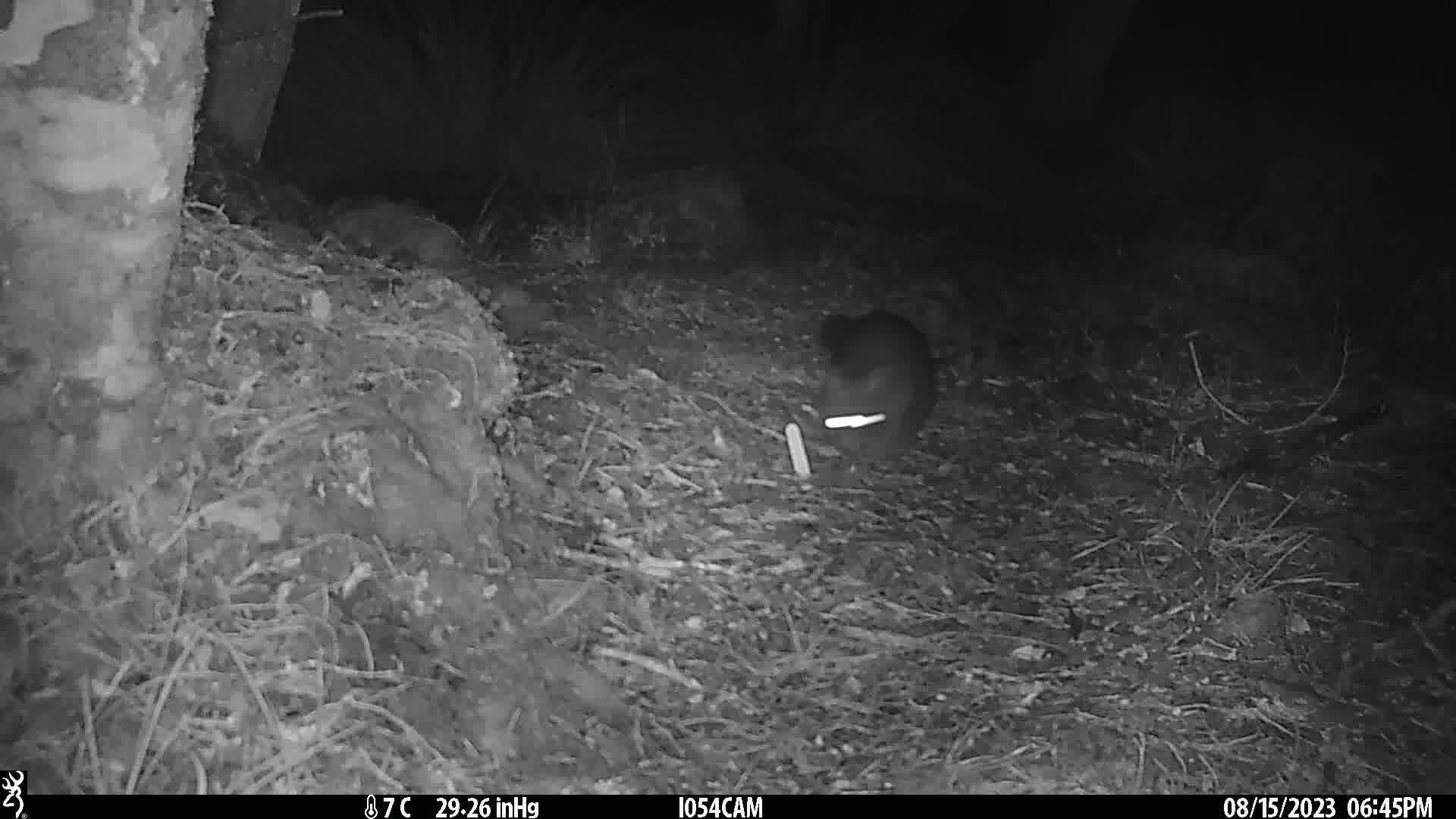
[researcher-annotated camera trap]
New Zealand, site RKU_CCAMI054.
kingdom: Animalia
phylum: Chordata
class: Mammalia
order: Diprotodontia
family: Phalangeridae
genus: Trichosurus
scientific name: Trichosurus vulpecula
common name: common brushtail possum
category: possum